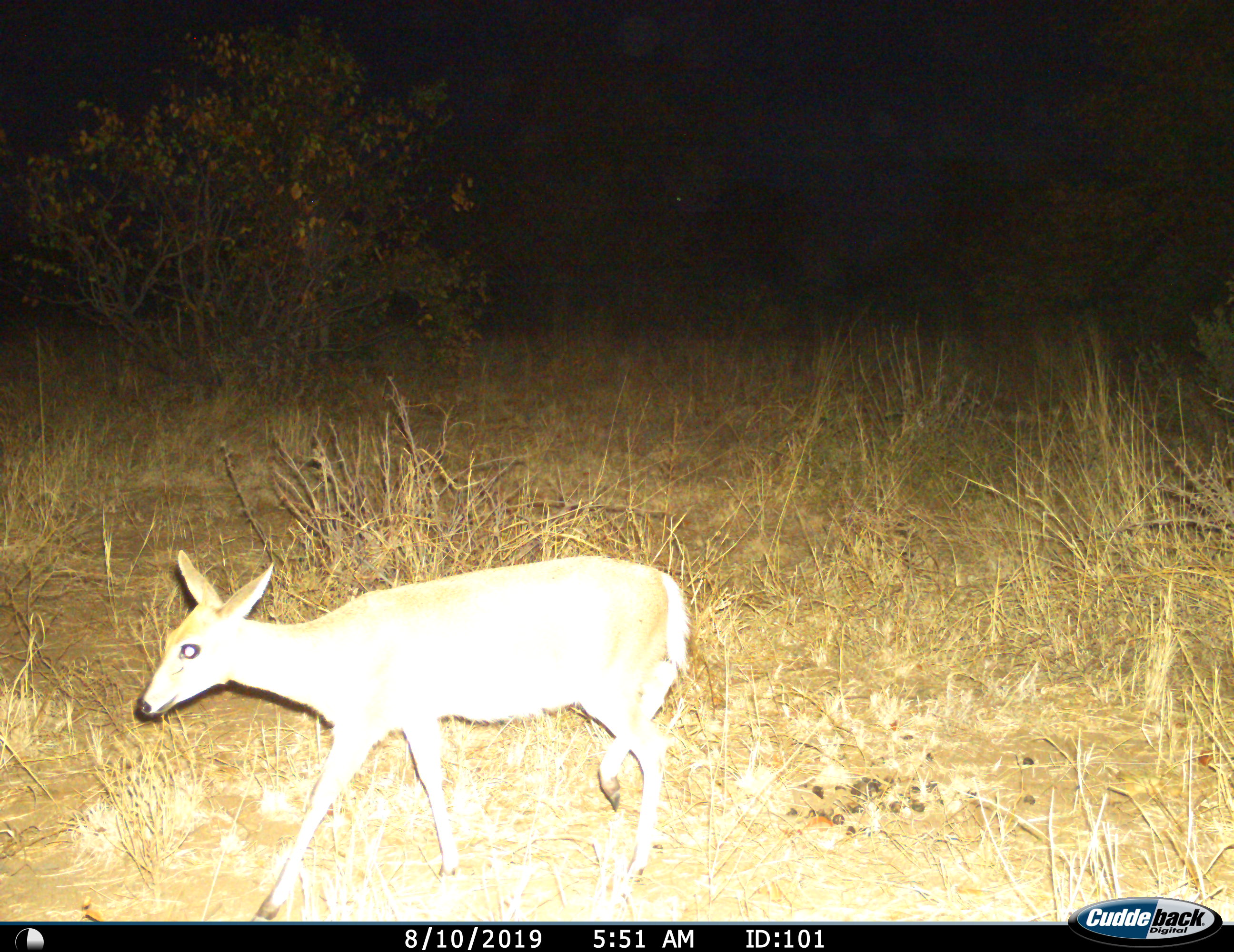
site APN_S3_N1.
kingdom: Animalia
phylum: Chordata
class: Mammalia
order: Artiodactyla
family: Bovidae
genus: Sylvicapra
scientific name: Sylvicapra grimmia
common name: common duiker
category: duikercommongrey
Duikercommongrey (common duiker) (Sylvicapra grimmia), count 1. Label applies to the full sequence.